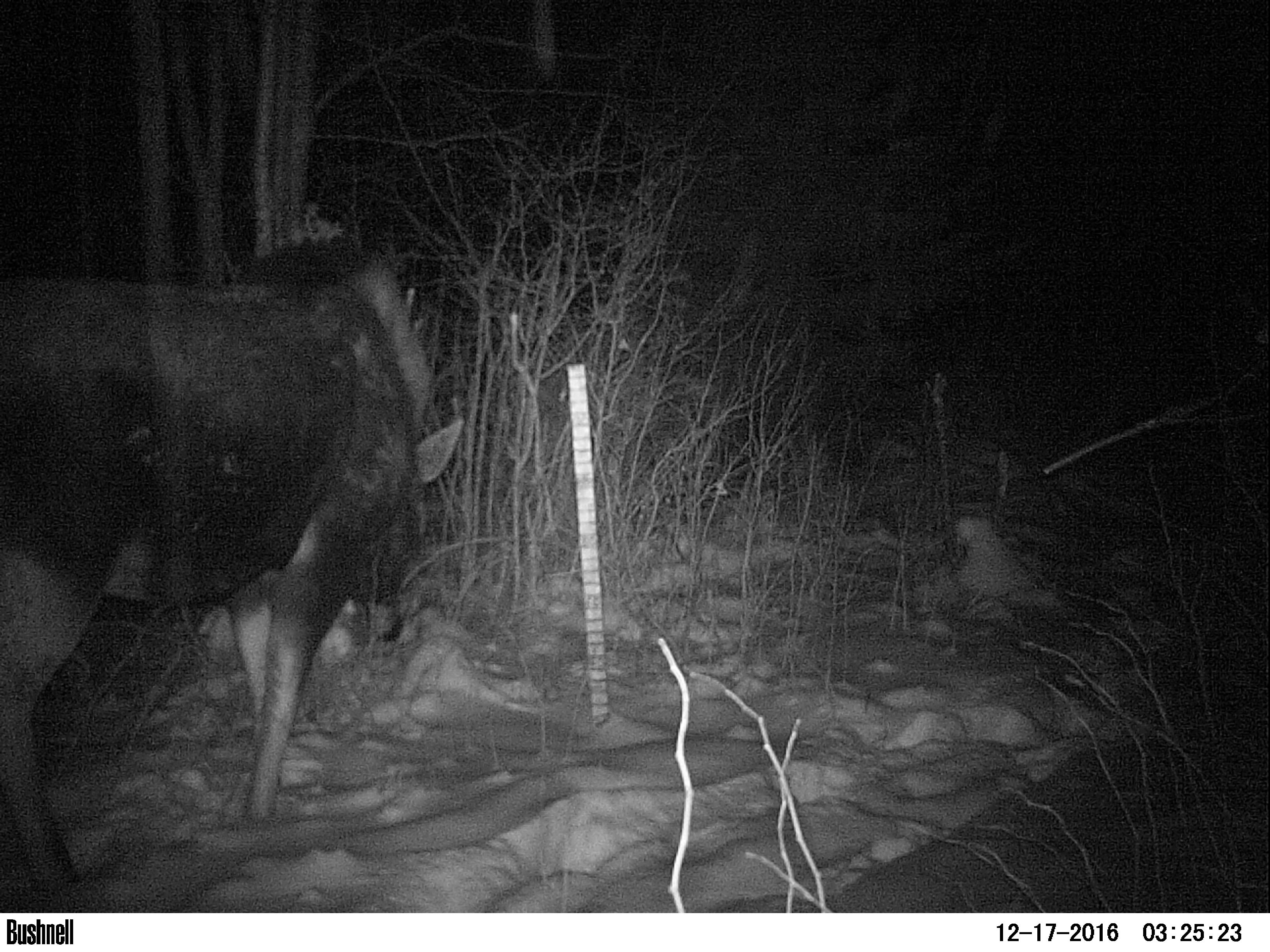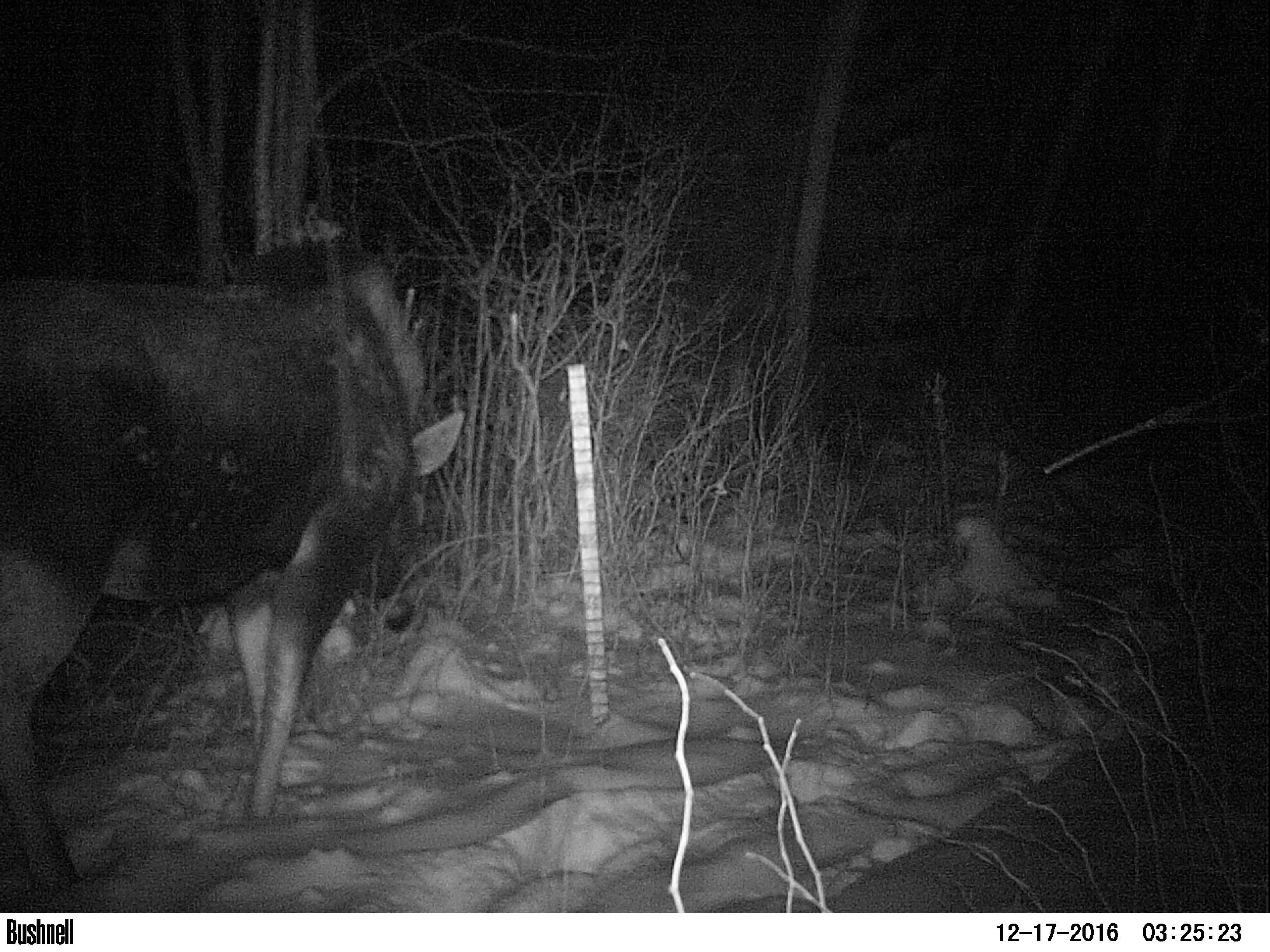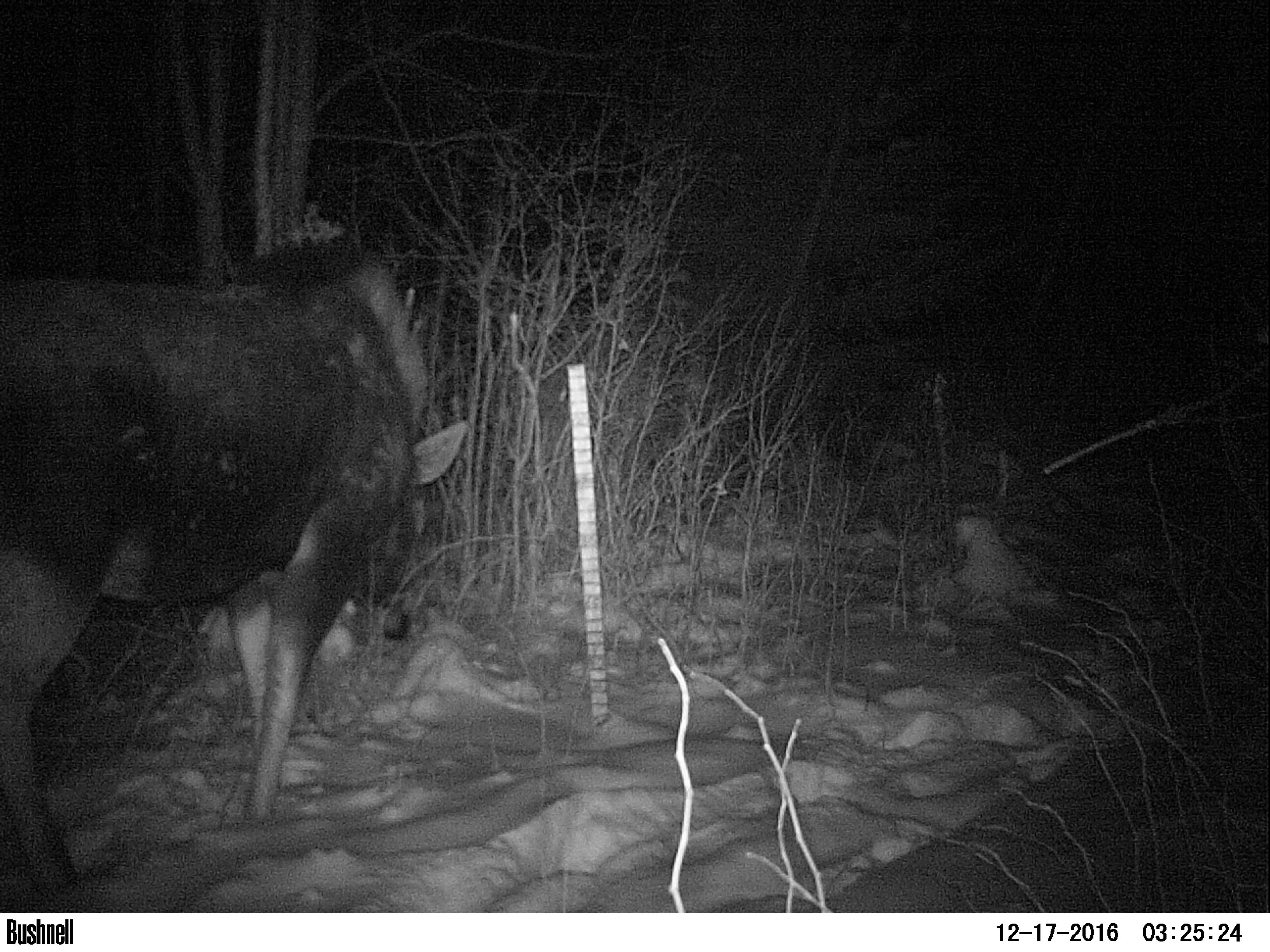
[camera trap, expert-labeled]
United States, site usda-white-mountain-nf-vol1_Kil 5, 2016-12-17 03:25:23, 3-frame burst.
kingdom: Animalia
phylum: Chordata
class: Mammalia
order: Artiodactyla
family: Cervidae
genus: Alces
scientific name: Alces alces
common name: moose